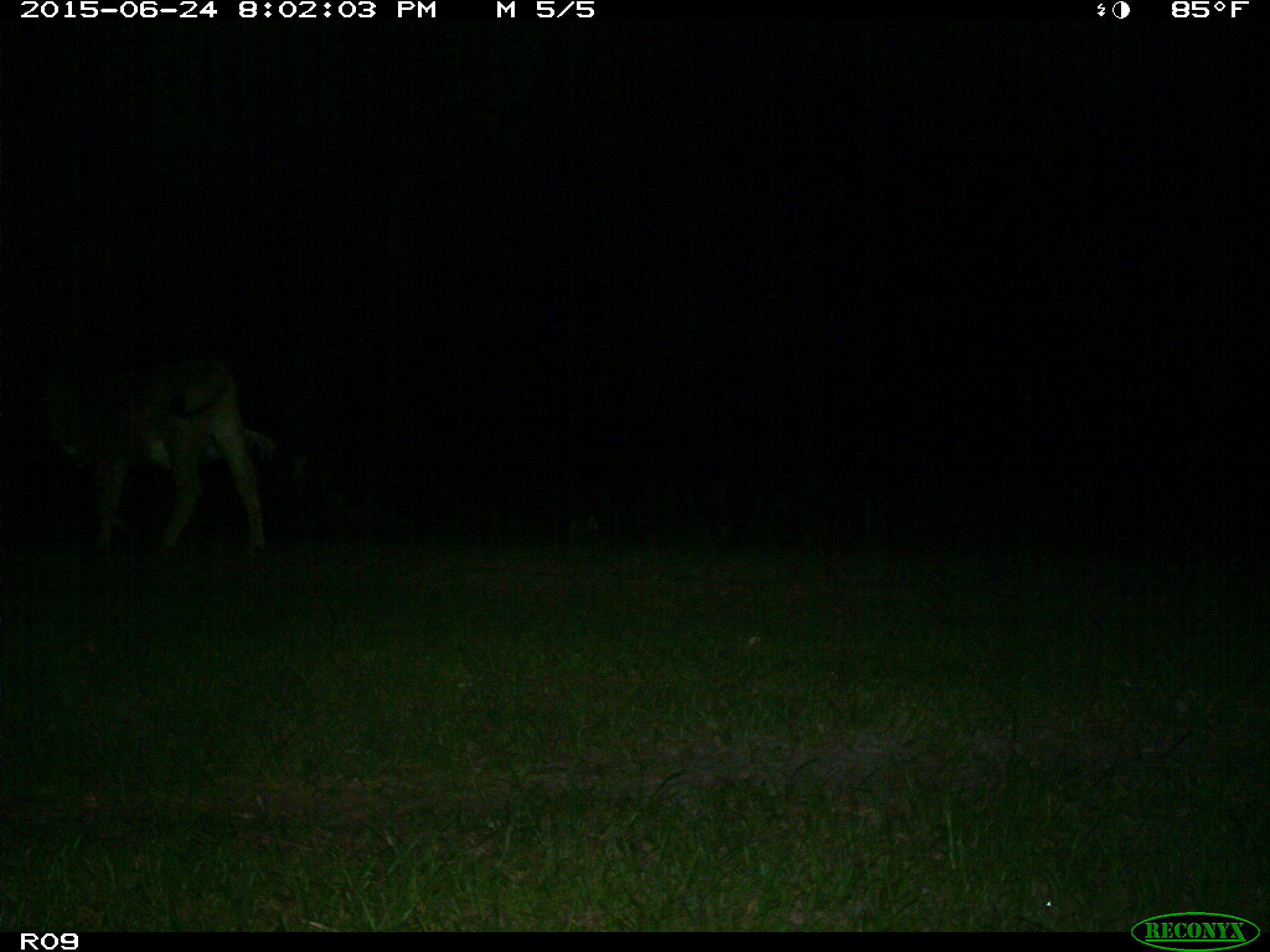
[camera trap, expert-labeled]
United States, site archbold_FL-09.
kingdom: Animalia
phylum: Chordata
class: Mammalia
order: Artiodactyla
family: Bovidae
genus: Bos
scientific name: Bos taurus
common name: domestic cow